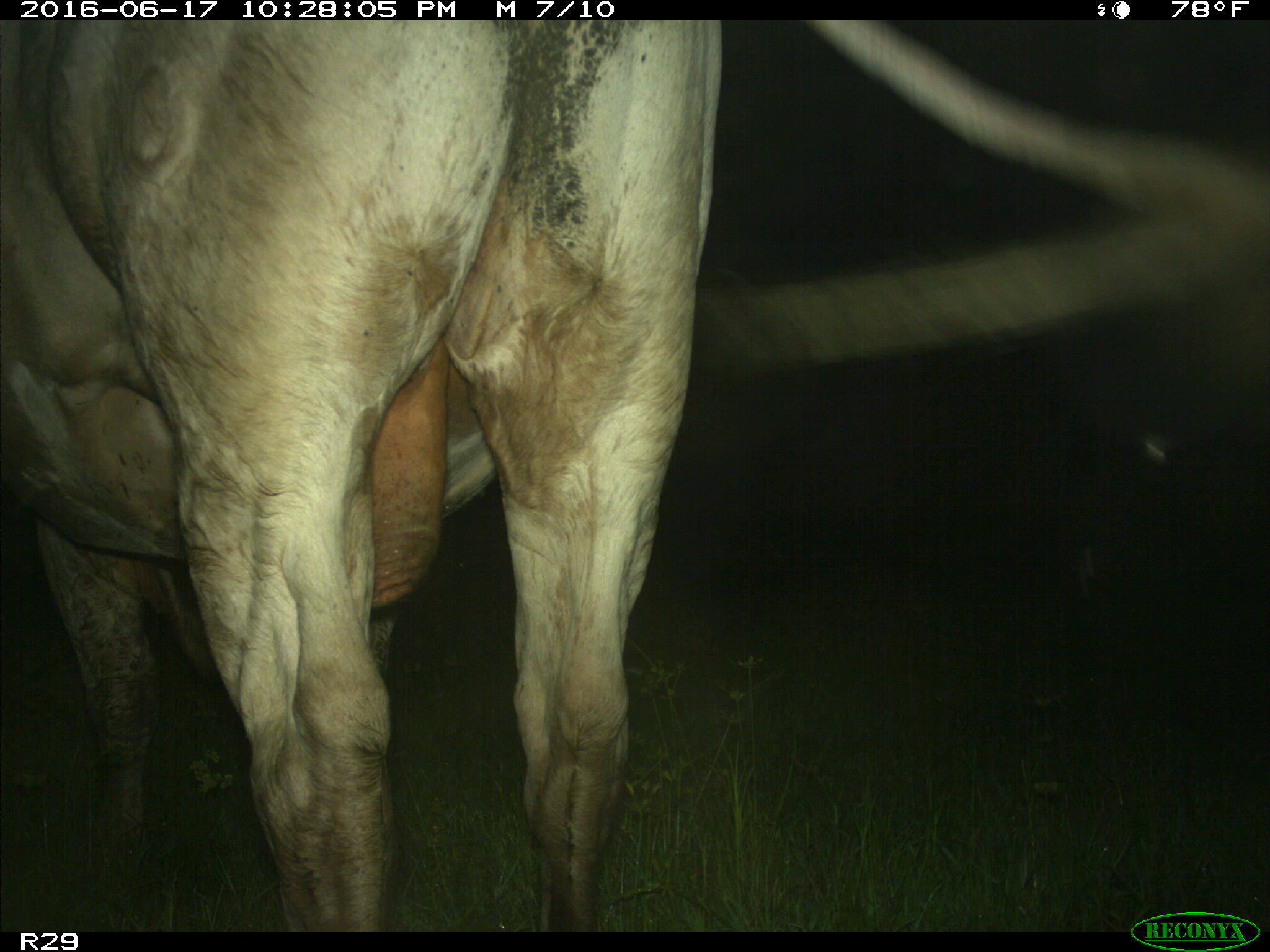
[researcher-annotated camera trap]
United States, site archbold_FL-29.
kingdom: Animalia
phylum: Chordata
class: Mammalia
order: Artiodactyla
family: Bovidae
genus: Bos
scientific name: Bos taurus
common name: domestic cow